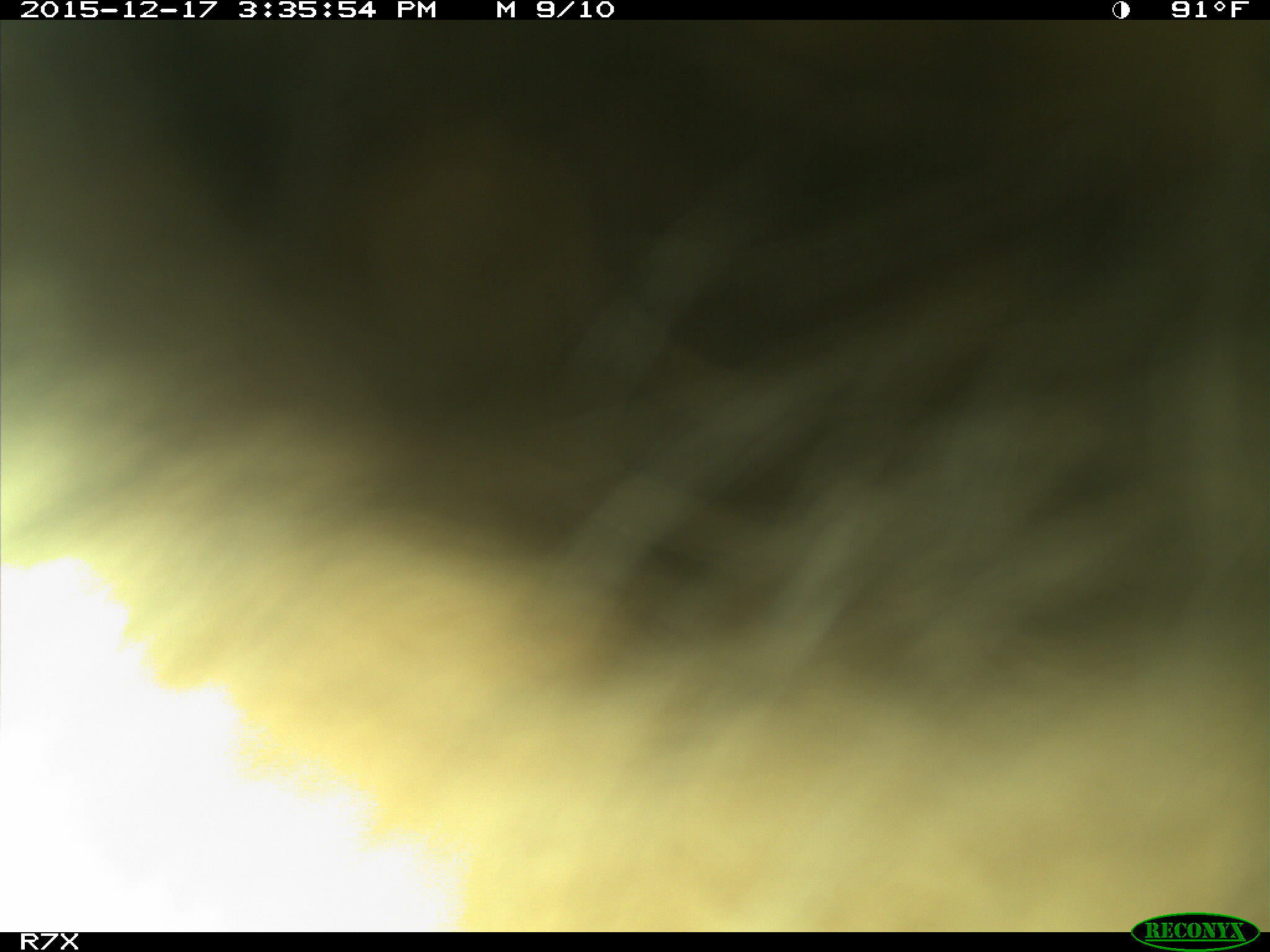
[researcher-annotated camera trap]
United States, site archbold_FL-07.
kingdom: Animalia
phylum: Chordata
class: Mammalia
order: Artiodactyla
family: Bovidae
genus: Bos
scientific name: Bos taurus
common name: domestic cow